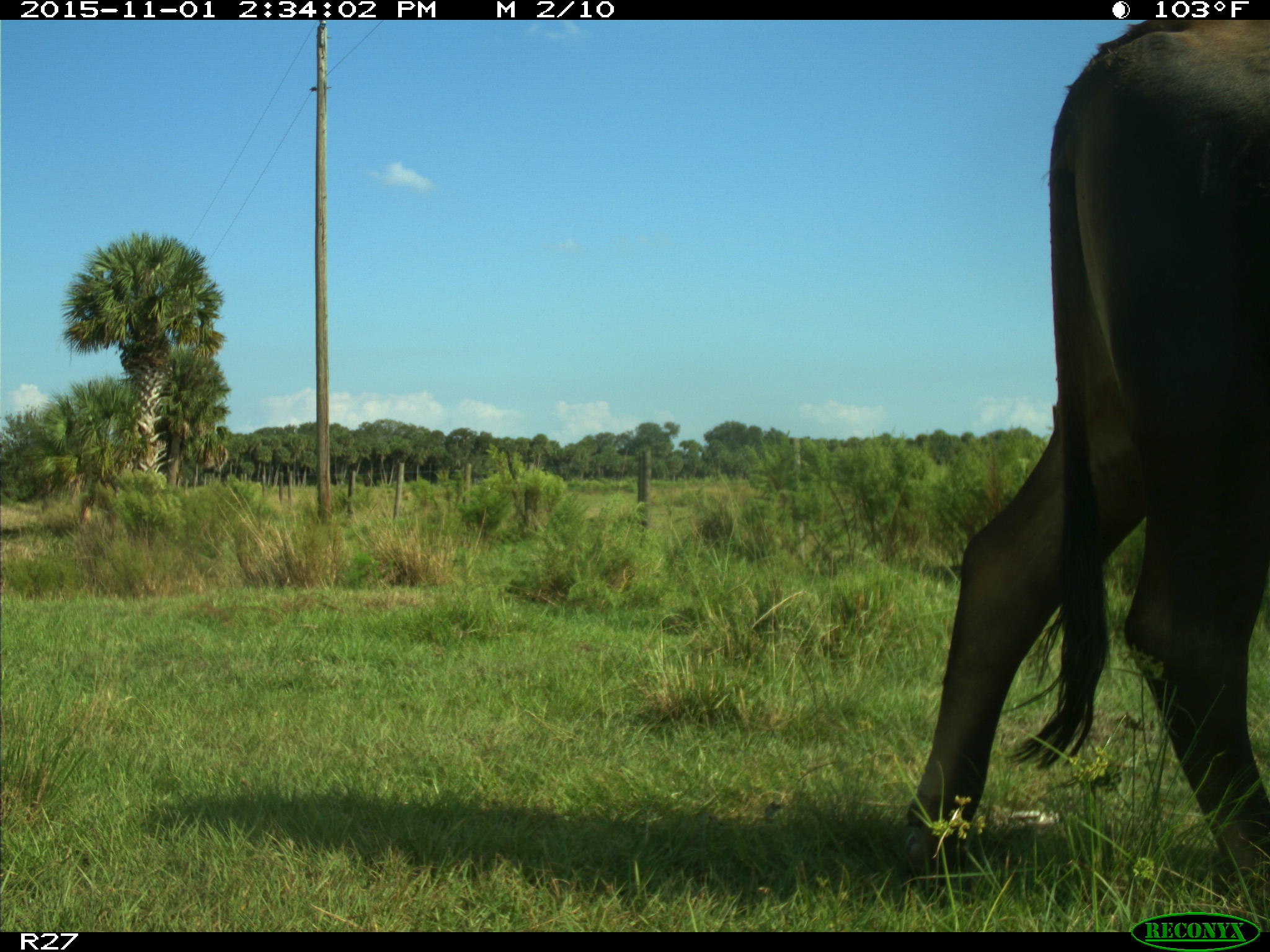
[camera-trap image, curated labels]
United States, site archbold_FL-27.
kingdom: Animalia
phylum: Chordata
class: Mammalia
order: Artiodactyla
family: Bovidae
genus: Bos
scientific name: Bos taurus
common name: domestic cow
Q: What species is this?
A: Bos taurus (domestic cow).